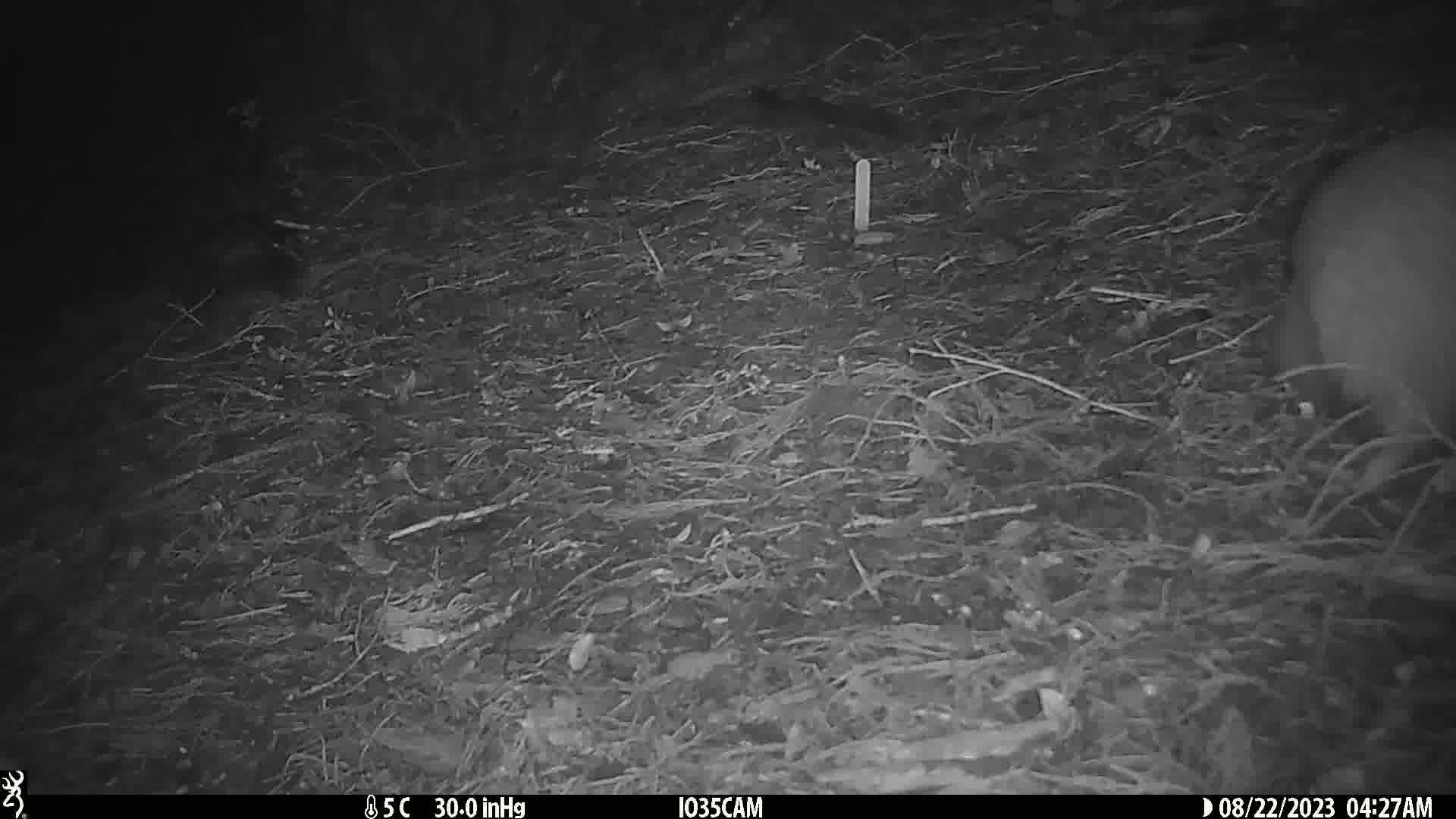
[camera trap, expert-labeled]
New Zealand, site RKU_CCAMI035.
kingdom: Animalia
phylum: Chordata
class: Aves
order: Apterygiformes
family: Apterygidae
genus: Apteryx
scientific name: Apteryx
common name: kiwi